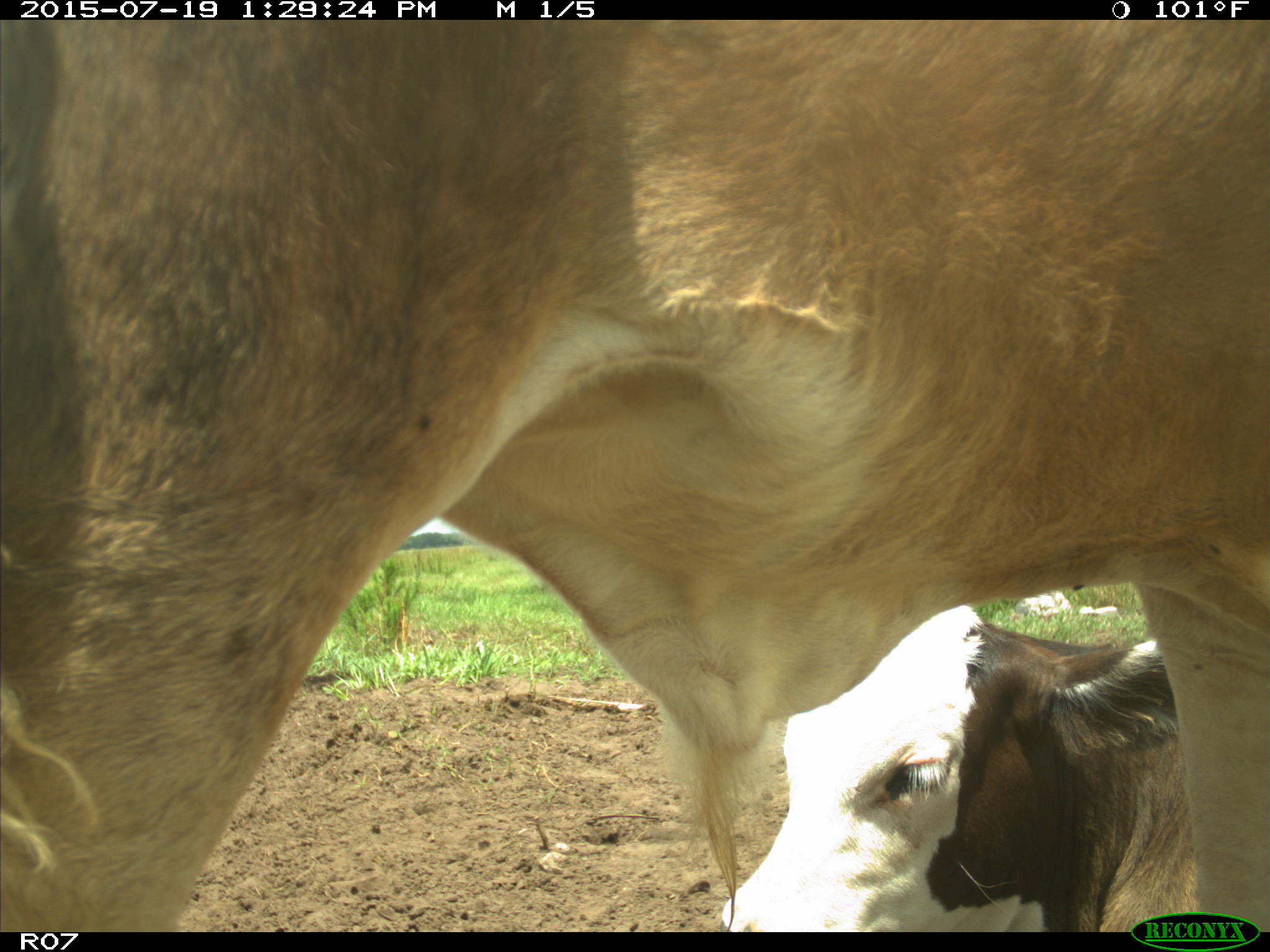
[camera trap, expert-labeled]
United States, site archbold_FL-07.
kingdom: Animalia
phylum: Chordata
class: Mammalia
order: Artiodactyla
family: Bovidae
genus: Bos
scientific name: Bos taurus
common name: domestic cow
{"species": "Bos taurus (domestic cow)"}